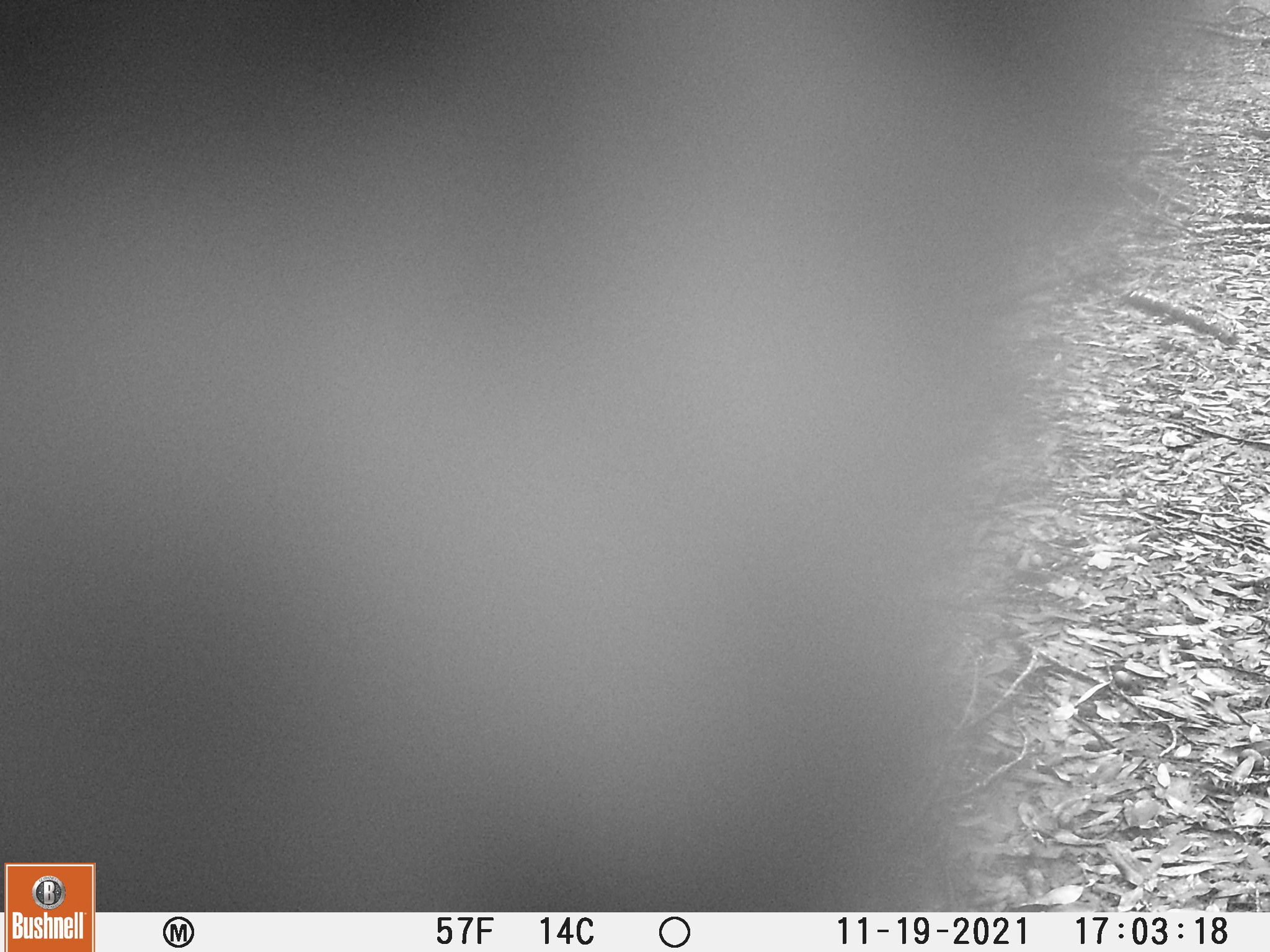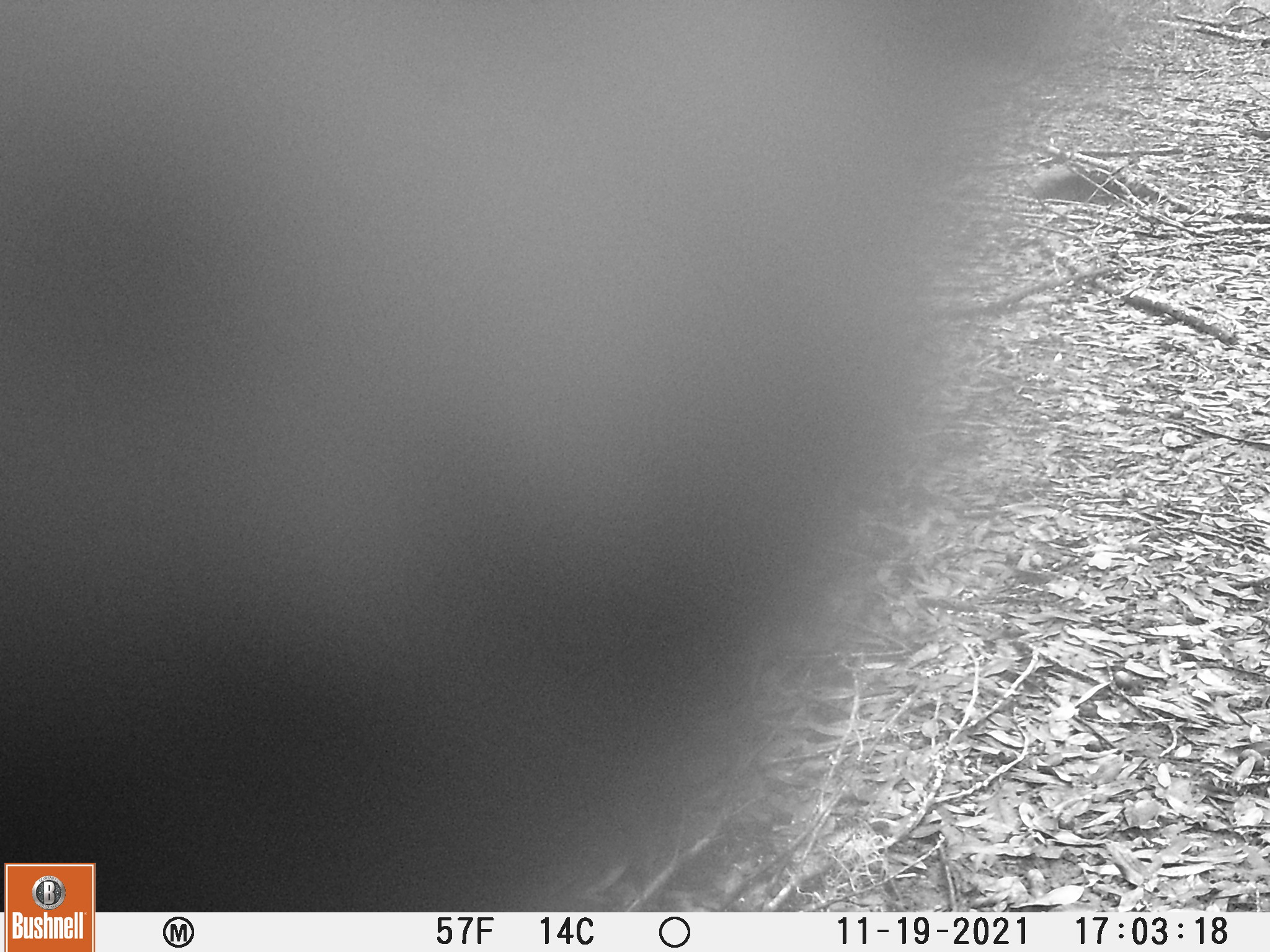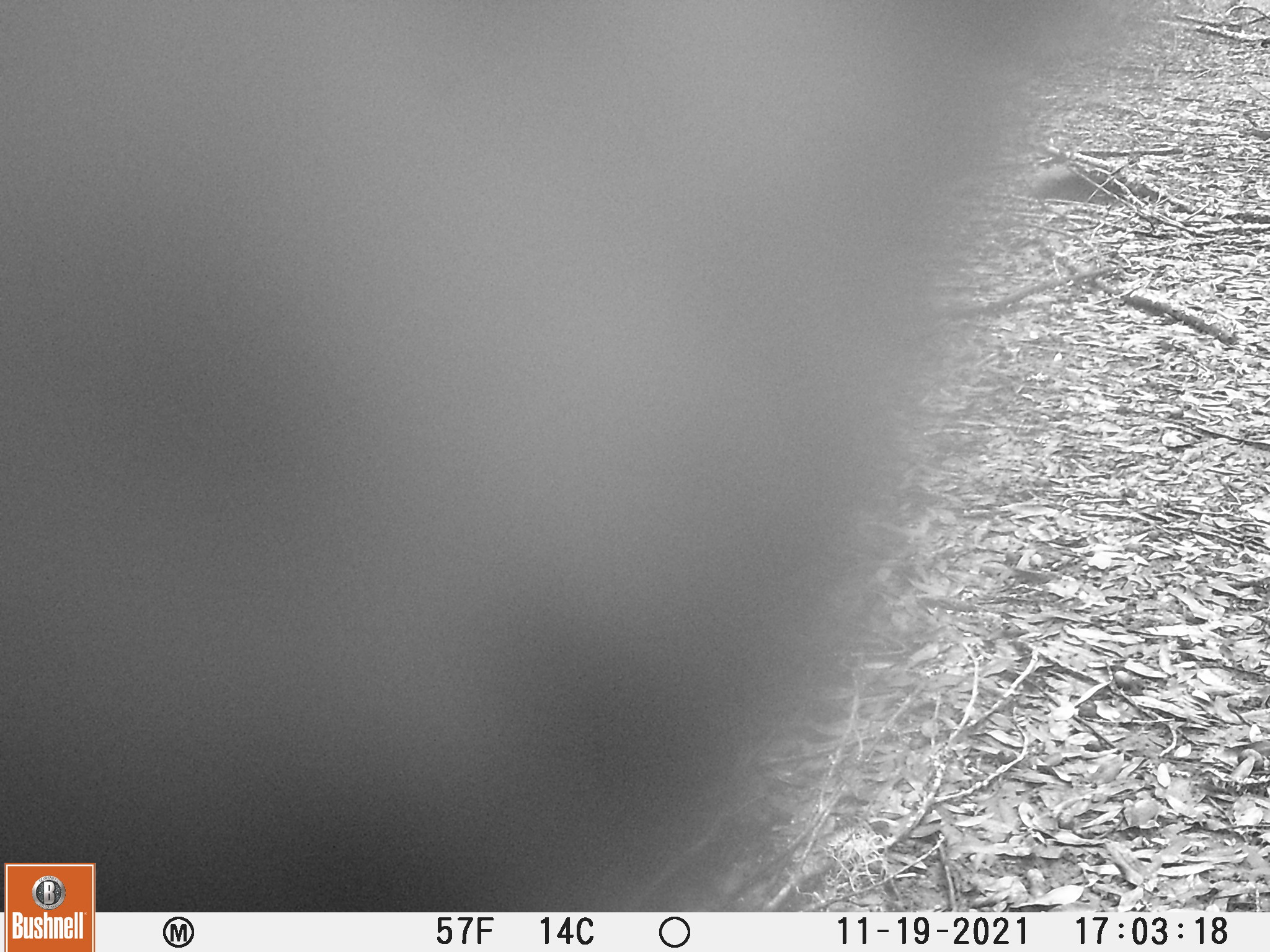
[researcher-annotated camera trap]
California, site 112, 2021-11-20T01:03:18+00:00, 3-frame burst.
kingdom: Animalia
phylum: Chordata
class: Mammalia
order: Carnivora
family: Felidae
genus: Lynx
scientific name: Lynx rufus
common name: bobcat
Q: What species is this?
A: Bobcat (Lynx rufus).